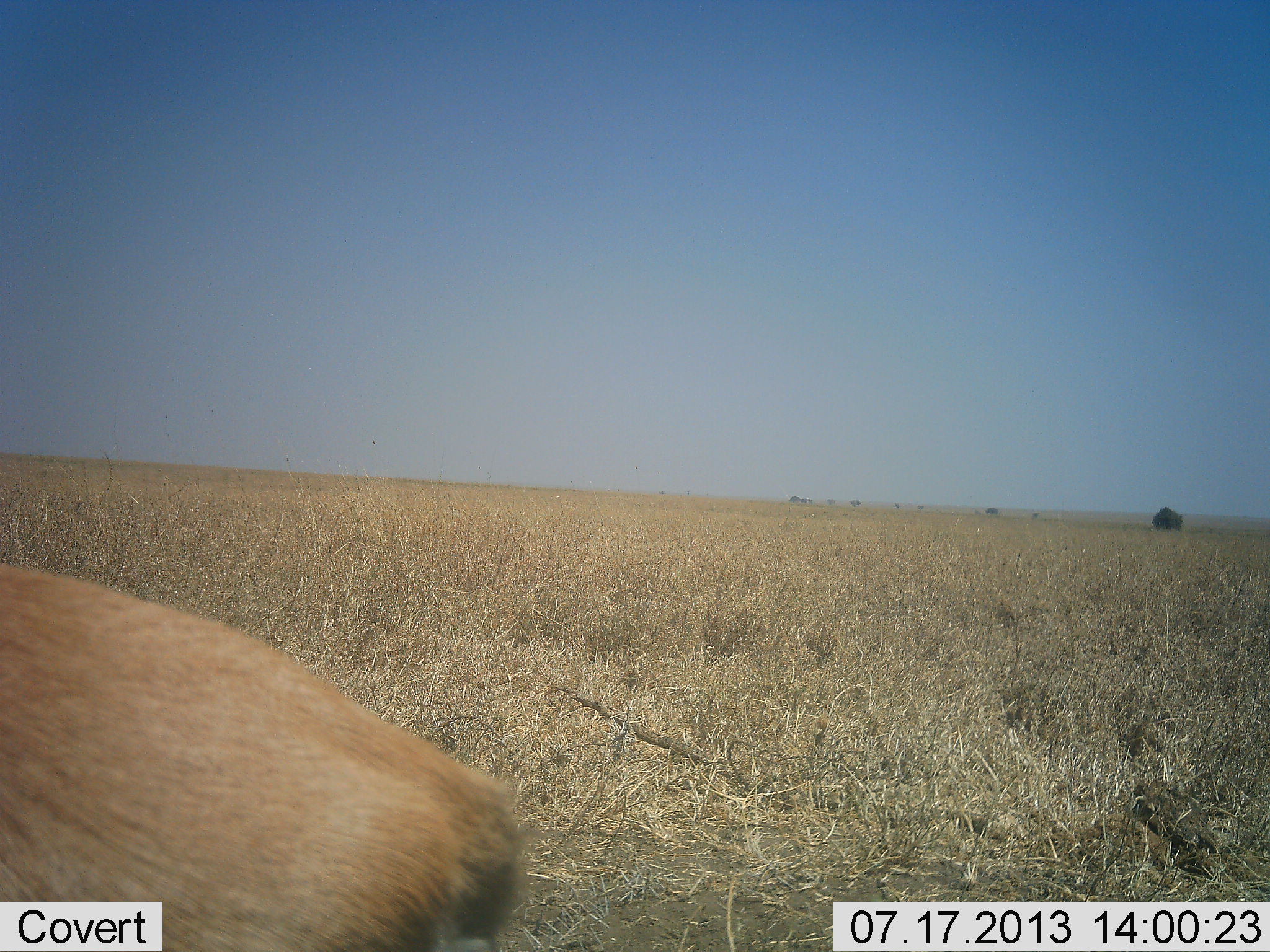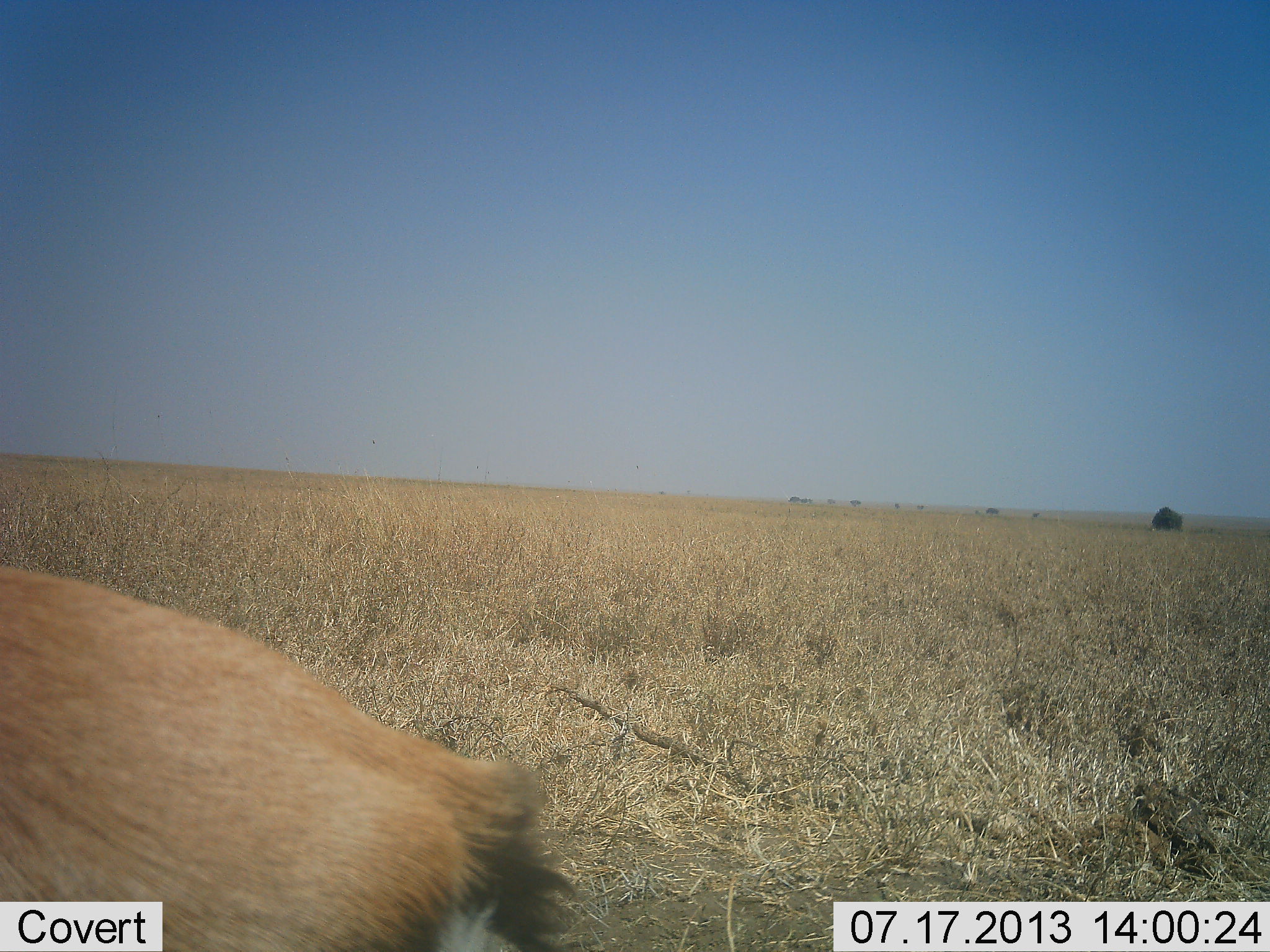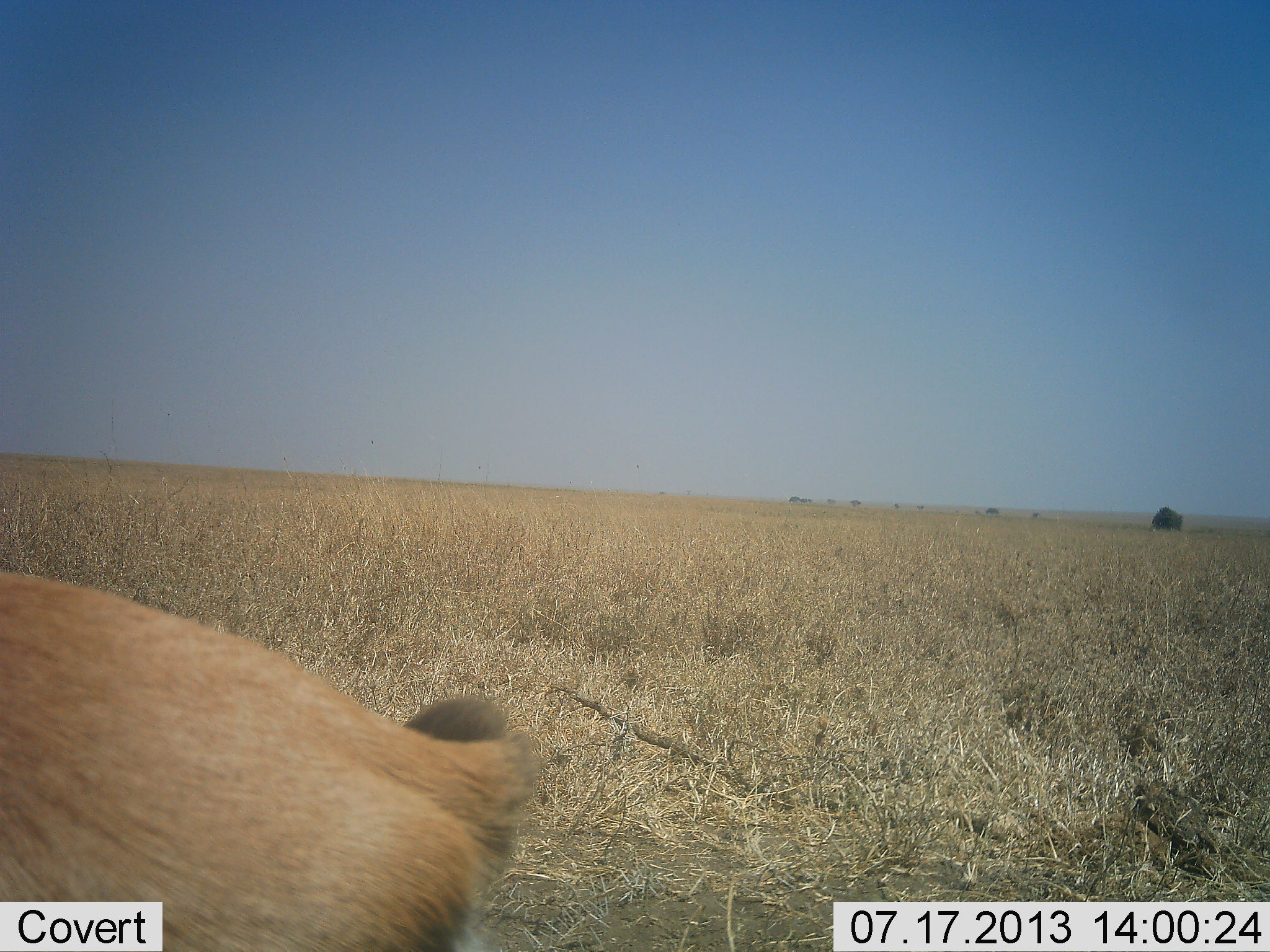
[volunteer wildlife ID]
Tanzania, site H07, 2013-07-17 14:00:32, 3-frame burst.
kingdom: Animalia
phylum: Chordata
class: Mammalia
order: Carnivora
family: Felidae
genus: Panthera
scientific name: Panthera leo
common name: lion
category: lionfemale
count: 1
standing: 25%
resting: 75%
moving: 0%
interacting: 0%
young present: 0%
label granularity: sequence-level